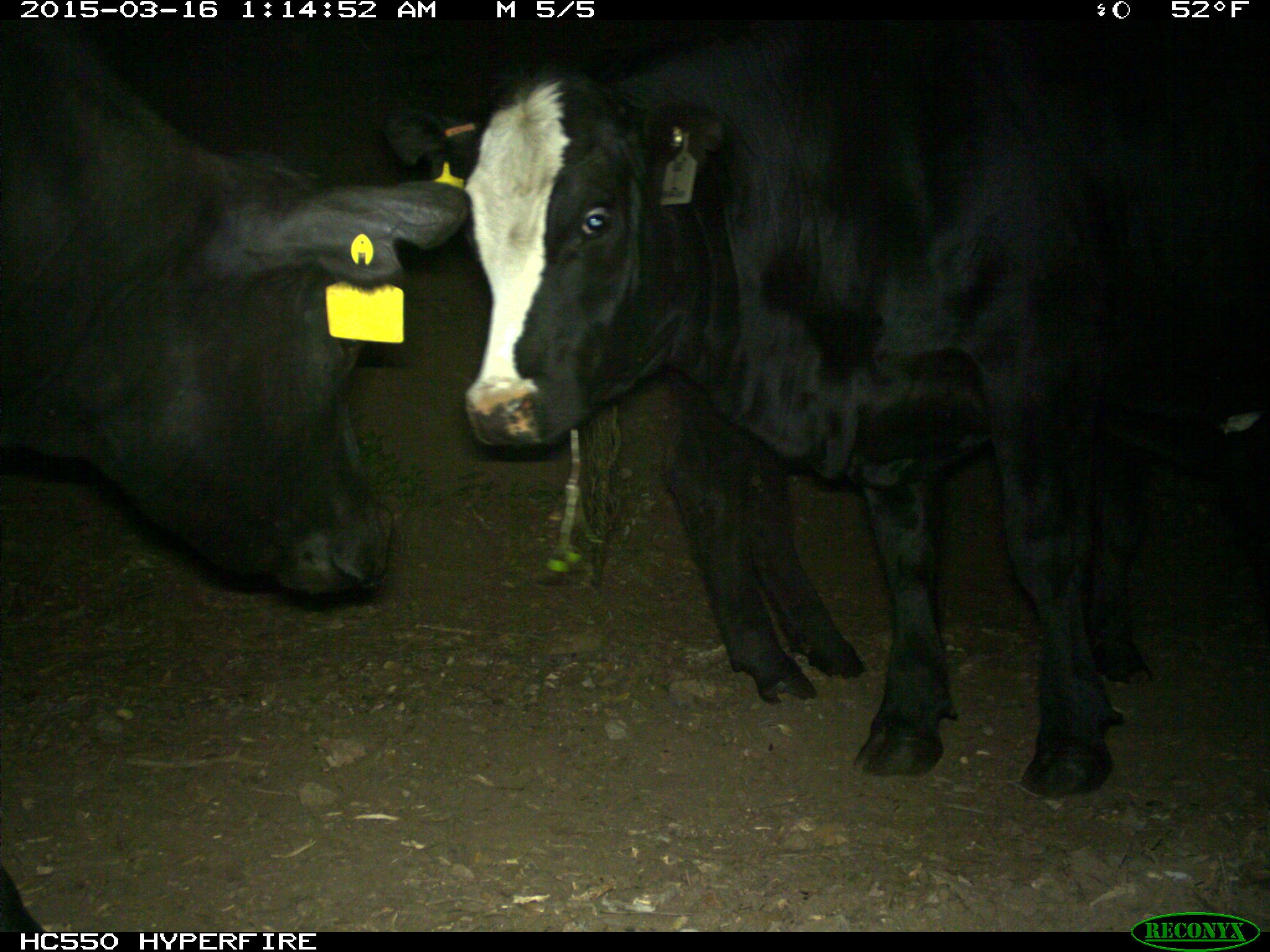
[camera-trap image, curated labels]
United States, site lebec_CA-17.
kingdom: Animalia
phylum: Chordata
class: Mammalia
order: Artiodactyla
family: Bovidae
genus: Bos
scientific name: Bos taurus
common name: domestic cow